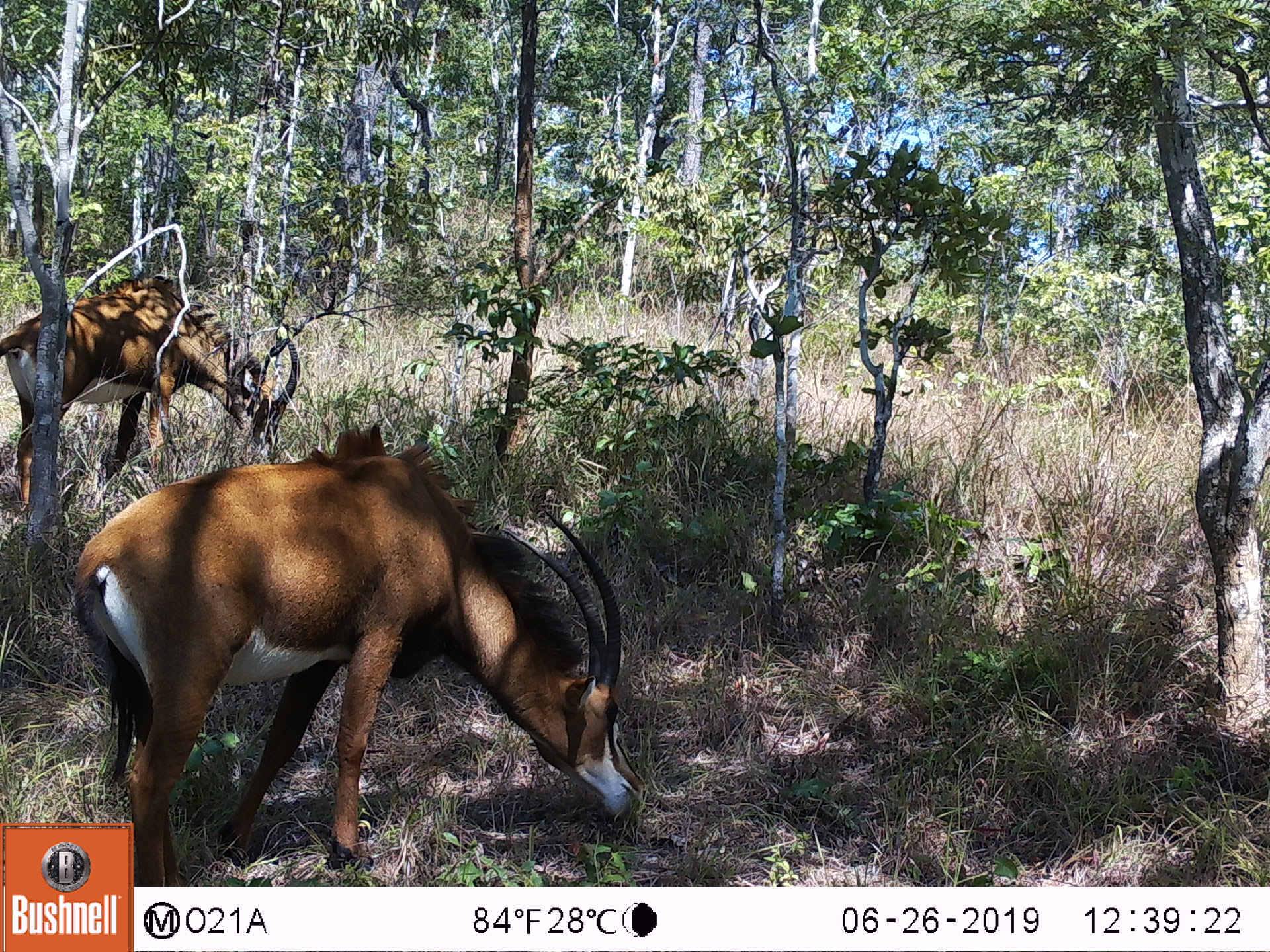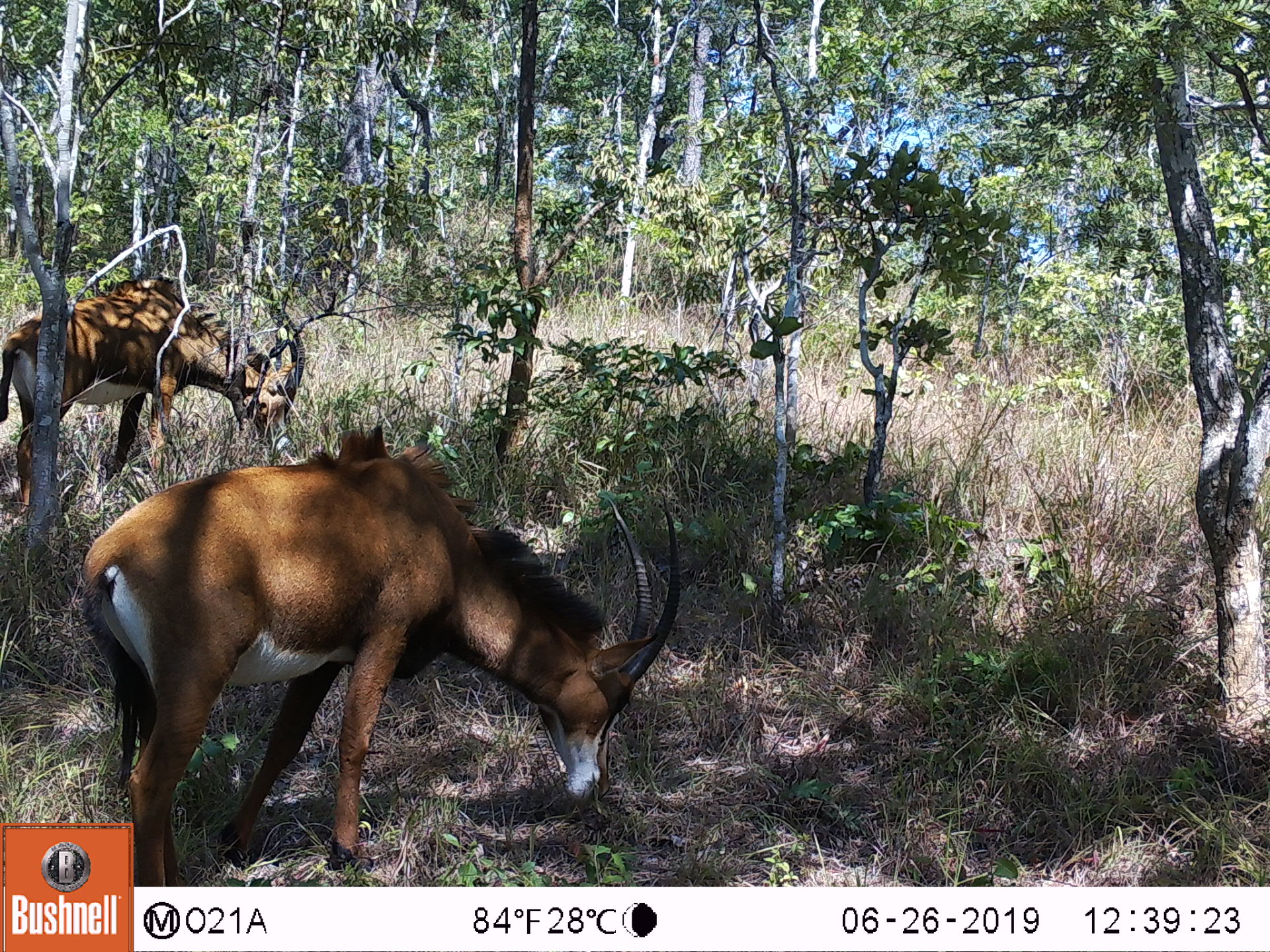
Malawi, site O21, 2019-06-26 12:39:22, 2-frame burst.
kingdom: Animalia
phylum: Chordata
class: Mammalia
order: Artiodactyla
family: Bovidae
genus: Hippotragus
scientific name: Hippotragus niger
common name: sable antelope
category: sable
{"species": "sable (sable antelope) (Hippotragus niger)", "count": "2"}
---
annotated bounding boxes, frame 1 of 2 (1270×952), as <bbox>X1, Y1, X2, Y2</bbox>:
sable: <bbox>62, 419, 656, 820</bbox>; <bbox>0, 258, 307, 515</bbox>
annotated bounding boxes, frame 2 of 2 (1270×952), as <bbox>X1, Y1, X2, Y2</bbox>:
sable: <bbox>74, 426, 679, 820</bbox>; <bbox>0, 266, 302, 517</bbox>